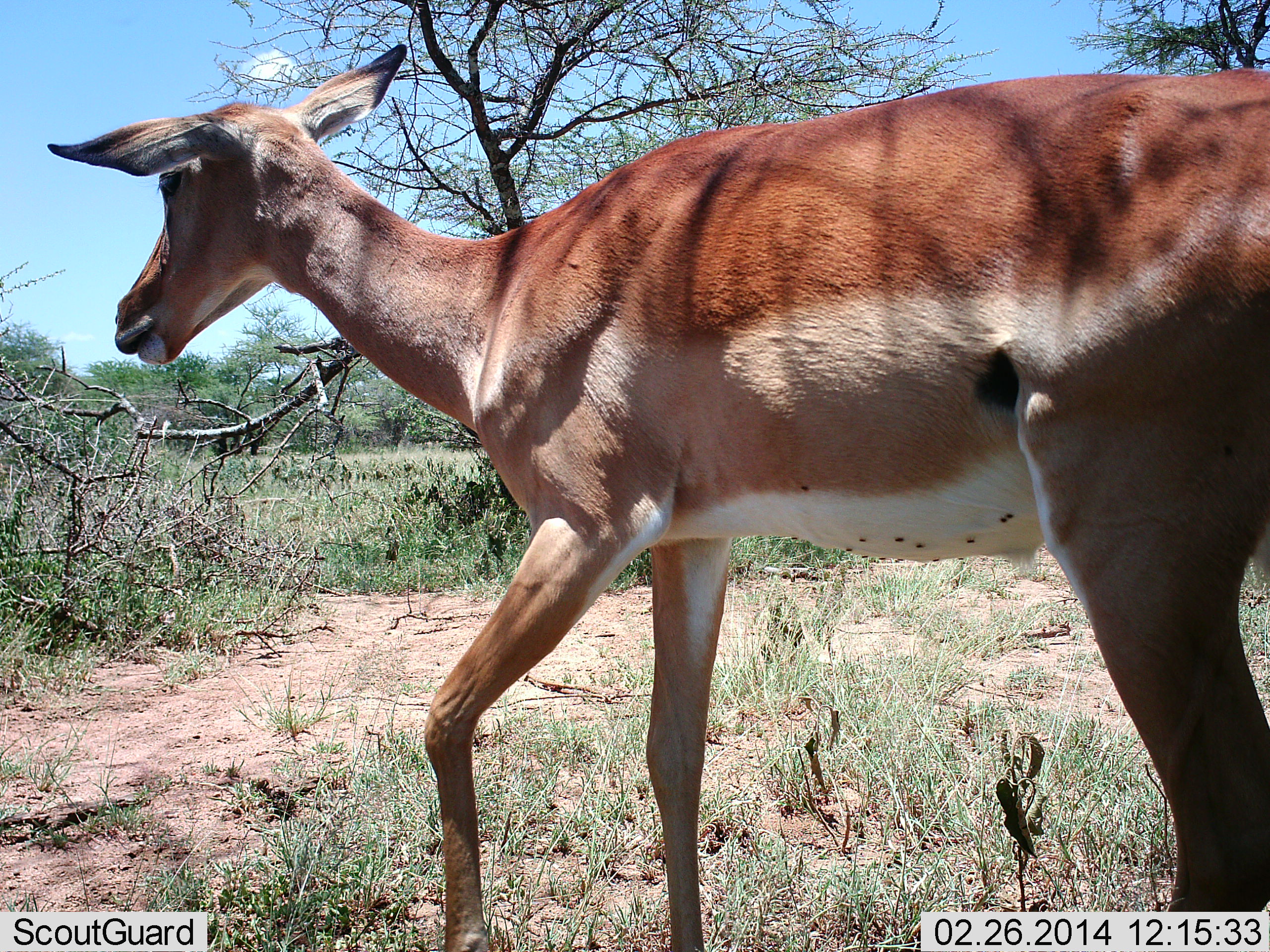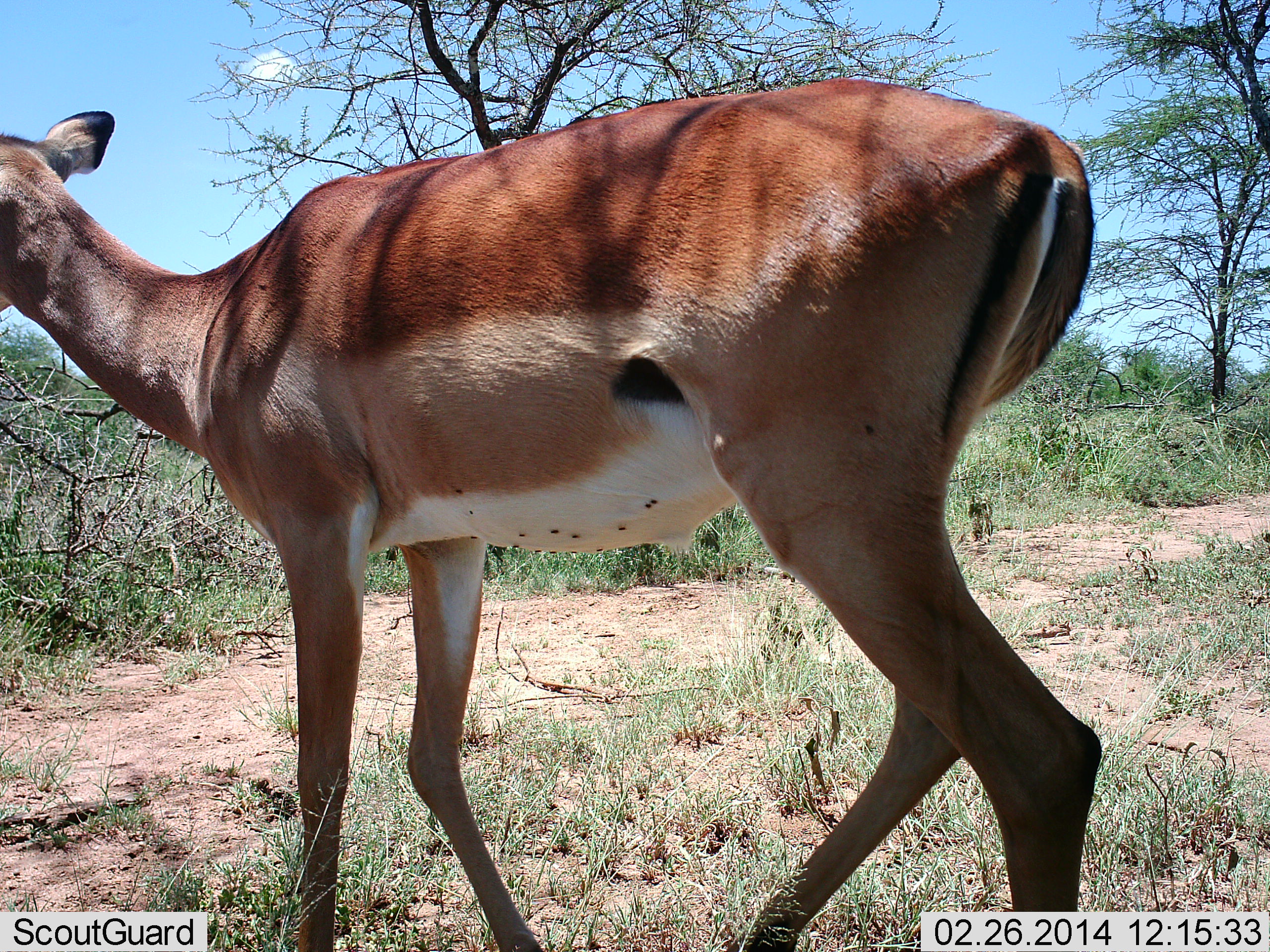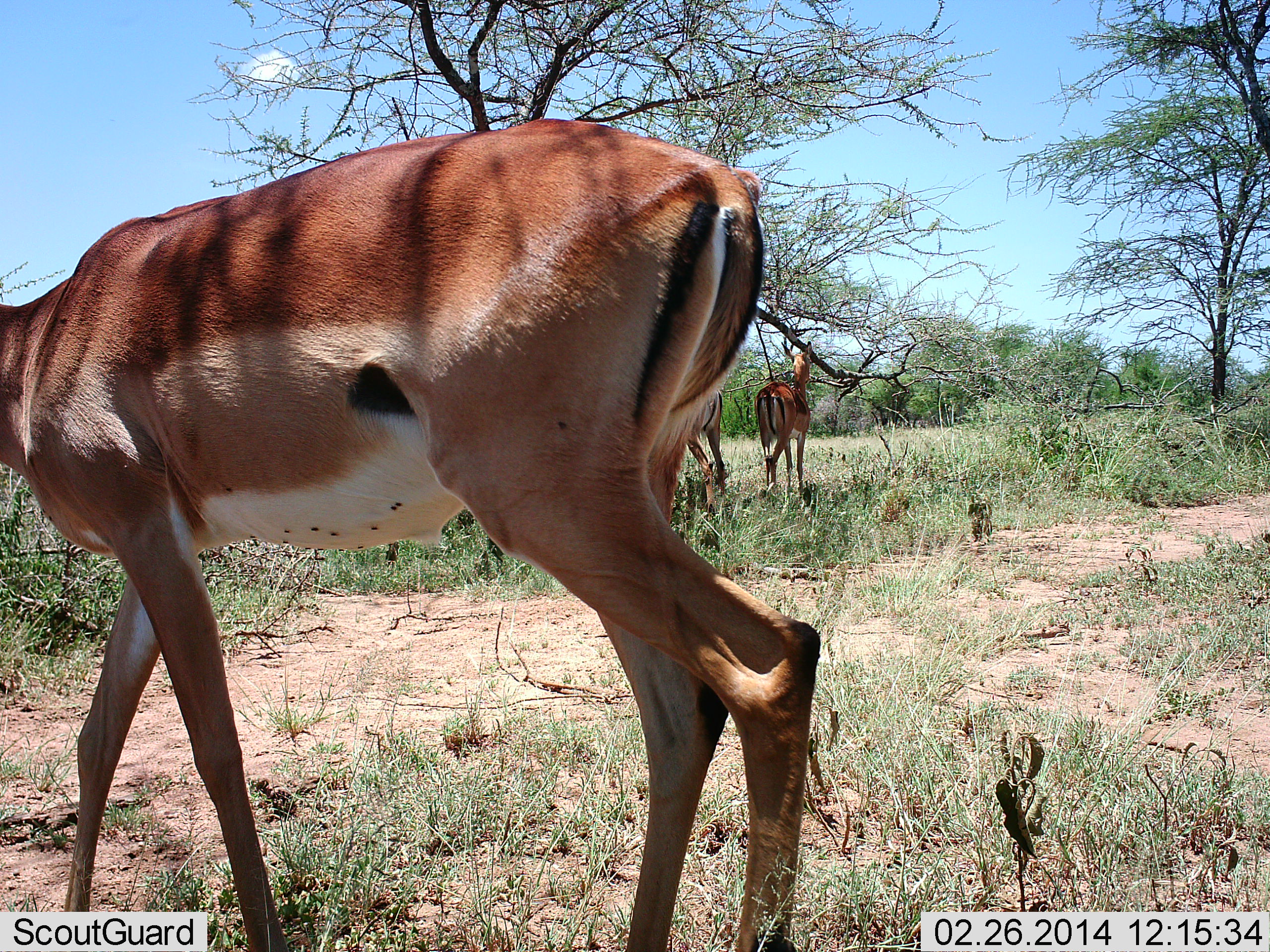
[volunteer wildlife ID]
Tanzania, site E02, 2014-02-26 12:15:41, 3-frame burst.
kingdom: Animalia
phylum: Chordata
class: Mammalia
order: Artiodactyla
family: Bovidae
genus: Aepyceros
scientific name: Aepyceros melampus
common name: impala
Impala (Aepyceros melampus), count 3. Behavior (volunteer vote fractions): standing 73%, resting 0%, moving 91%, interacting 0%. Young present (vote fraction): 0%. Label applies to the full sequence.